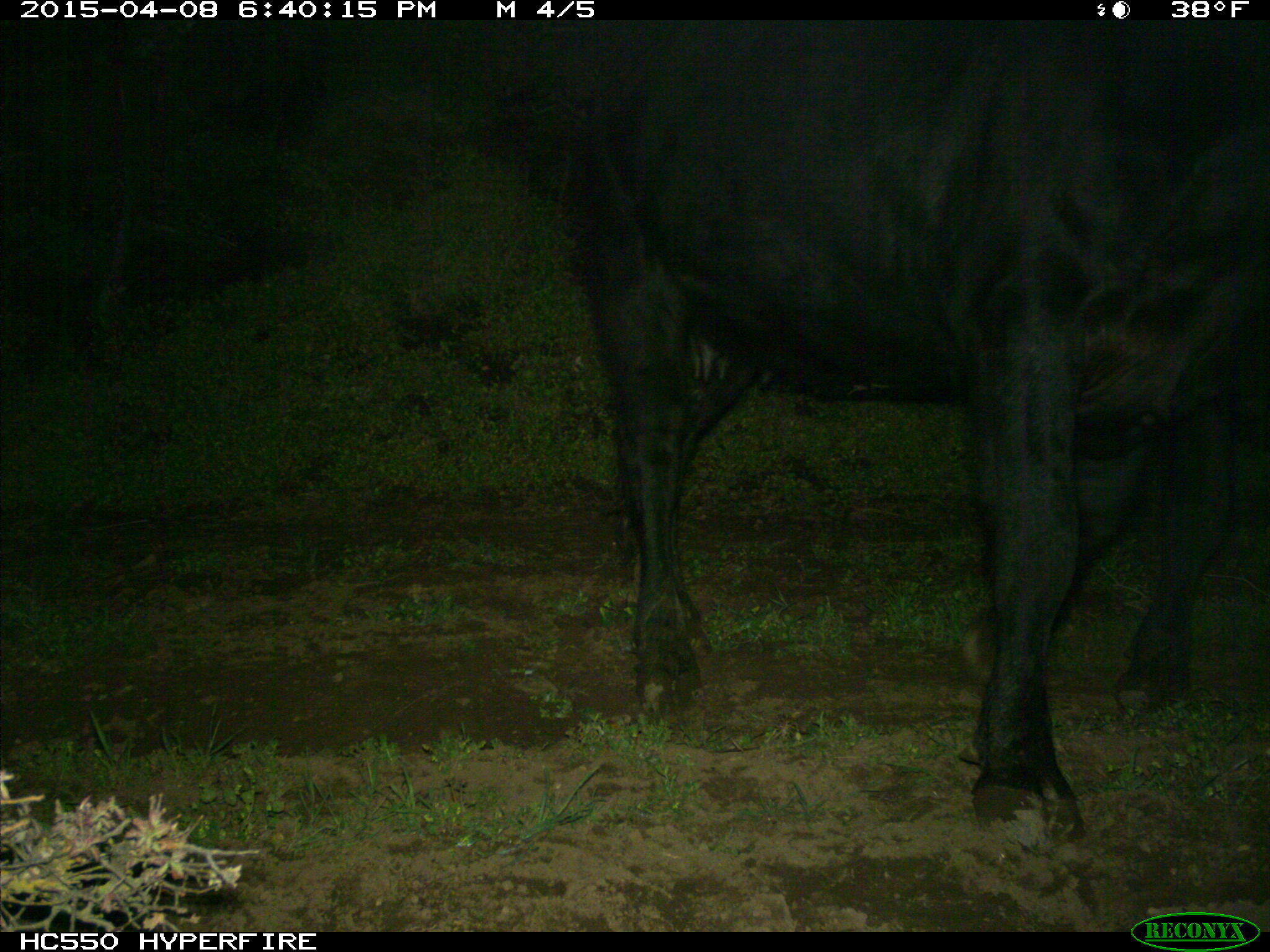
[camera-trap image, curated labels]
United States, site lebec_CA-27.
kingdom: Animalia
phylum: Chordata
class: Mammalia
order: Artiodactyla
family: Bovidae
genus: Bos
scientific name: Bos taurus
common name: domestic cow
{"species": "Bos taurus (domestic cow)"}